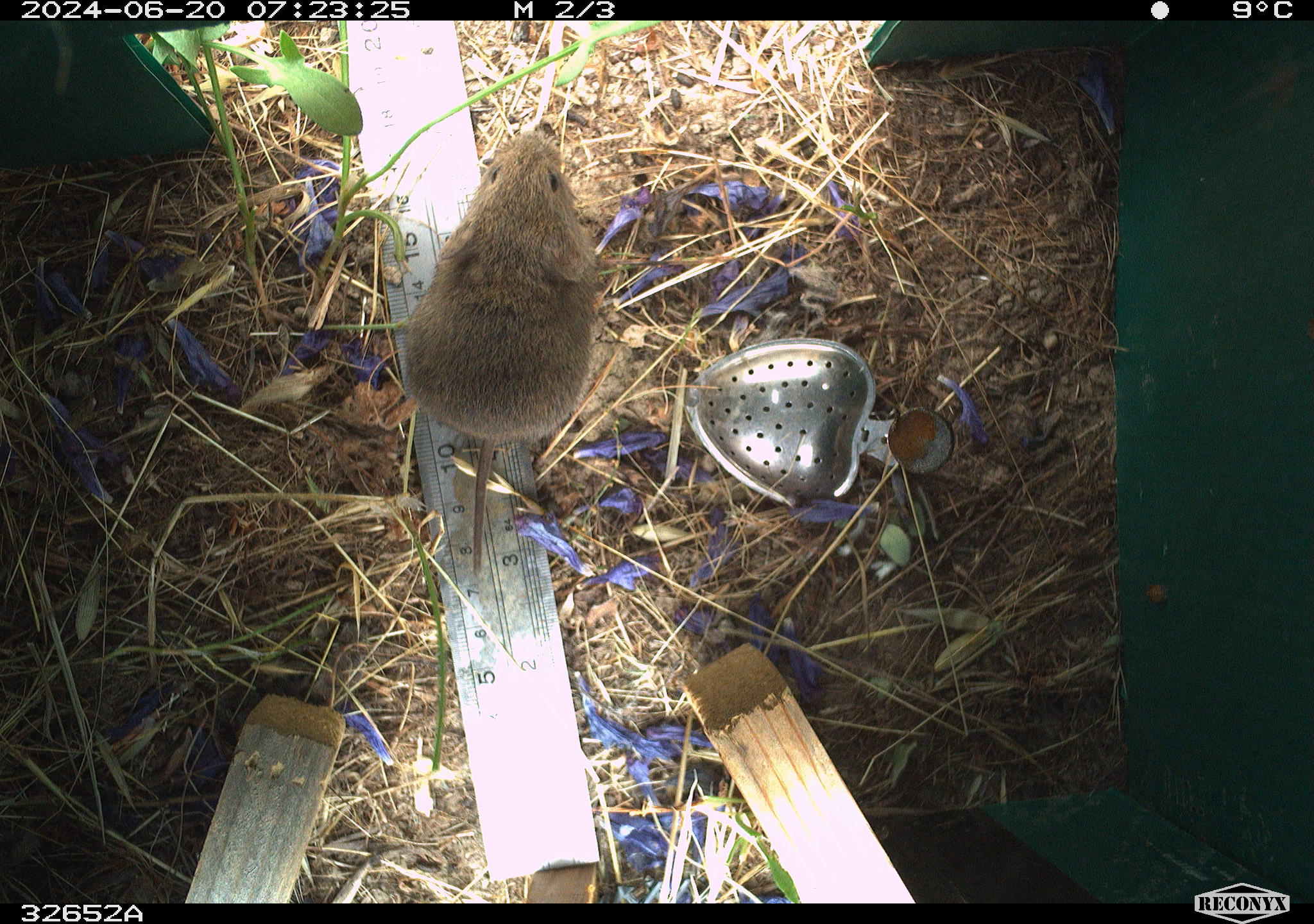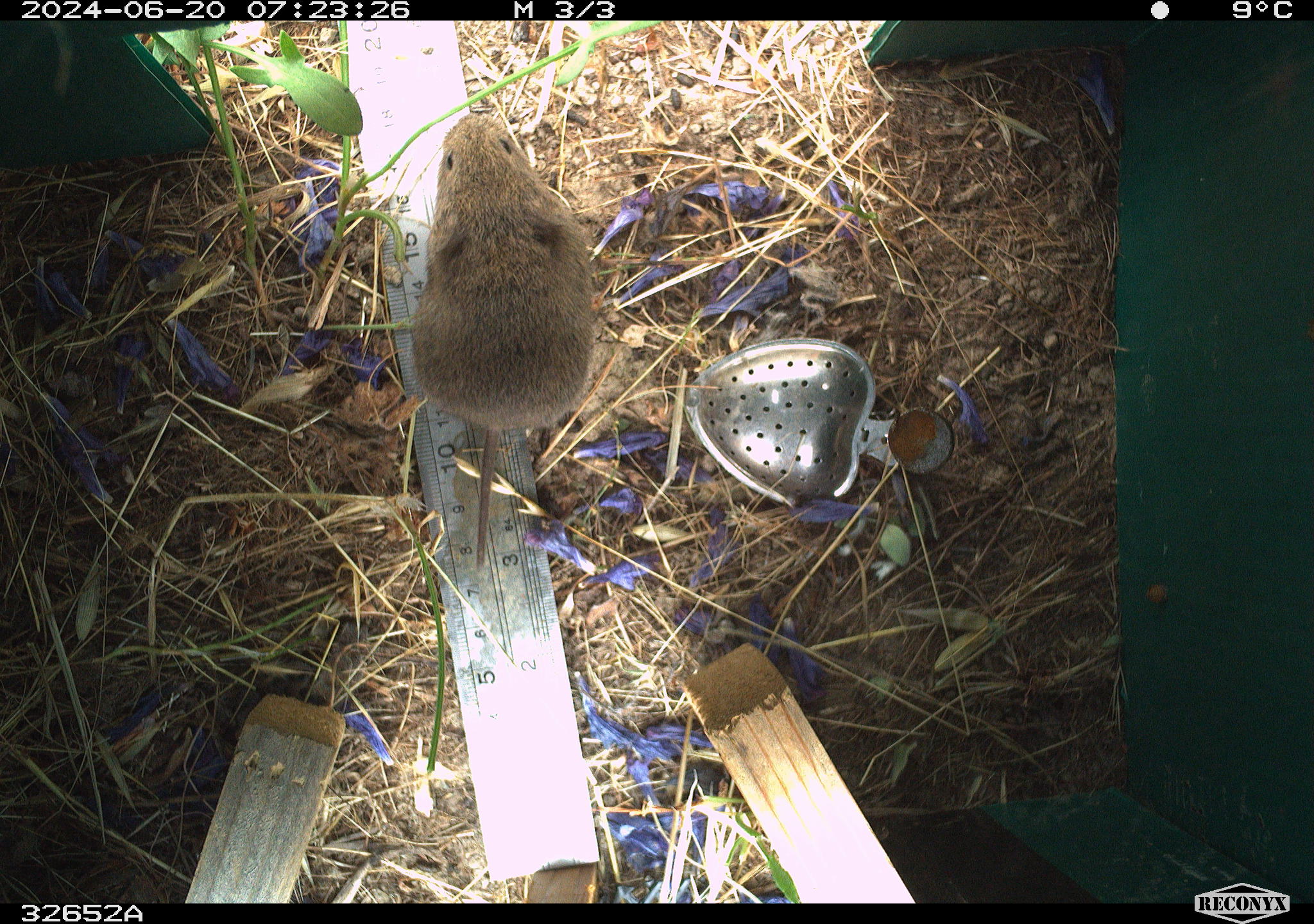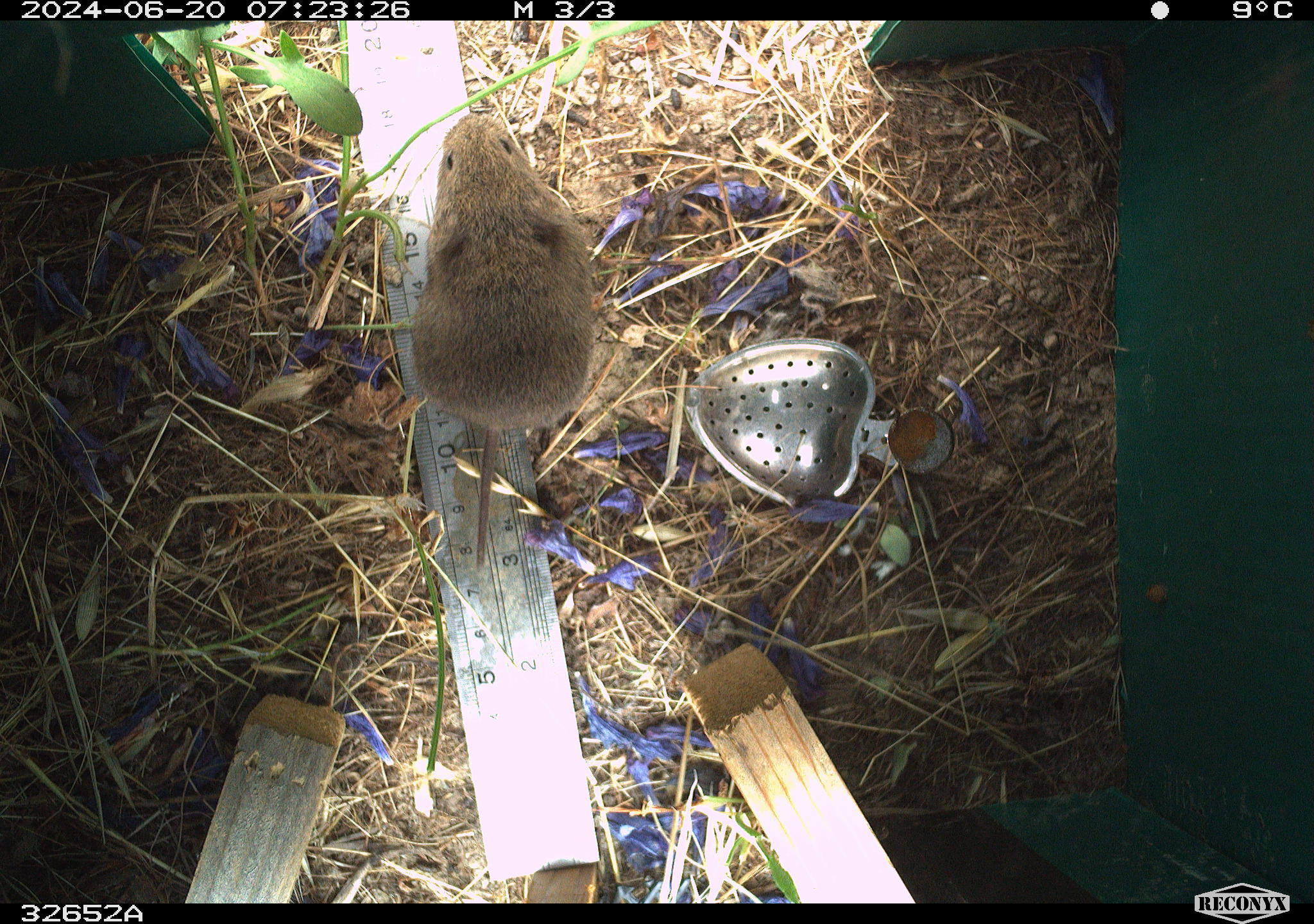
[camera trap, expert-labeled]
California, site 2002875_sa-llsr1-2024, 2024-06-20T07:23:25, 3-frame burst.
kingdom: Animalia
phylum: Chordata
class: Mammalia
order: Rodentia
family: Cricetidae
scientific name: Arvicolinae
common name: voles, lemmings, and muskrats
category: arvicolinae subfamily